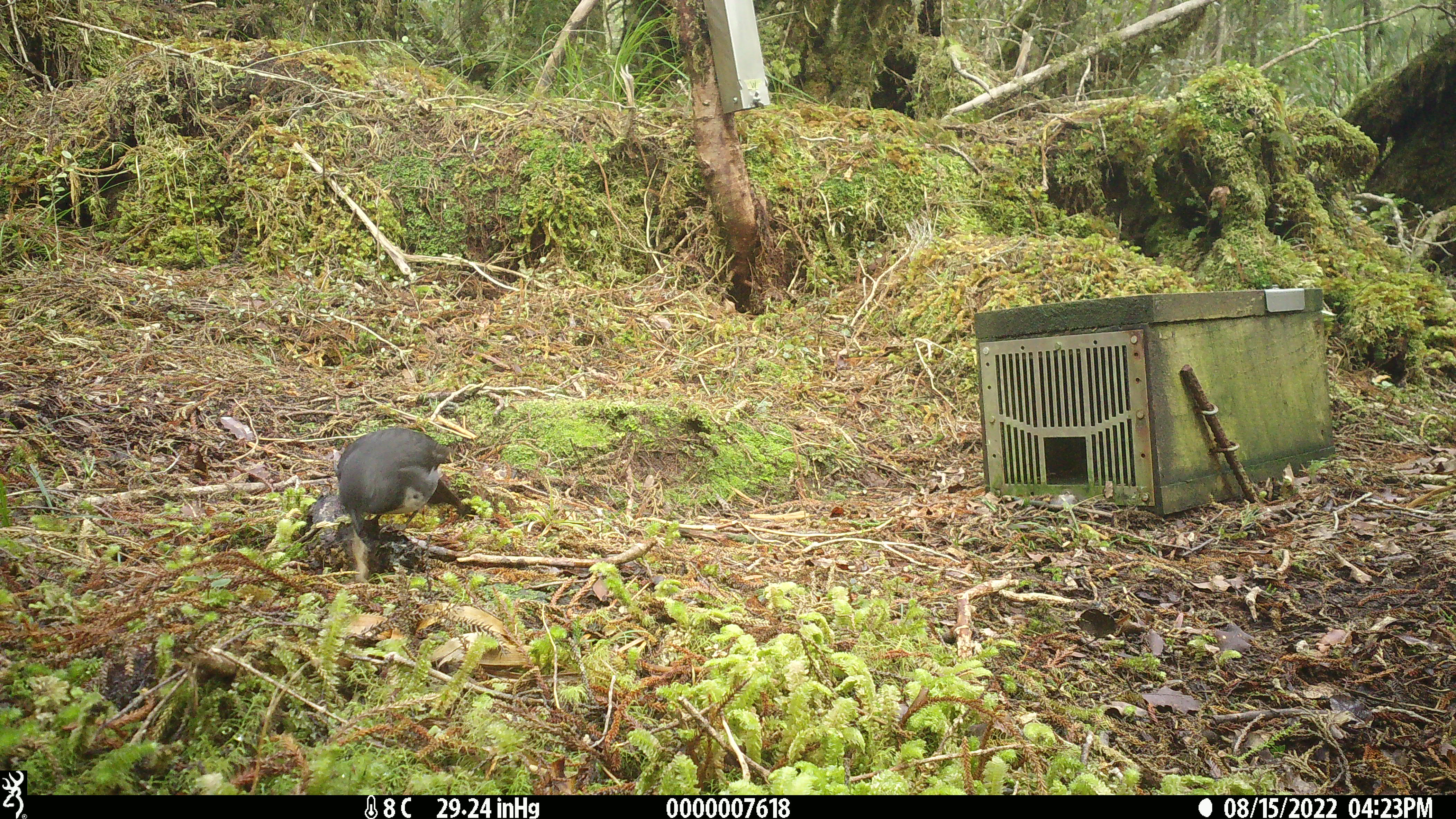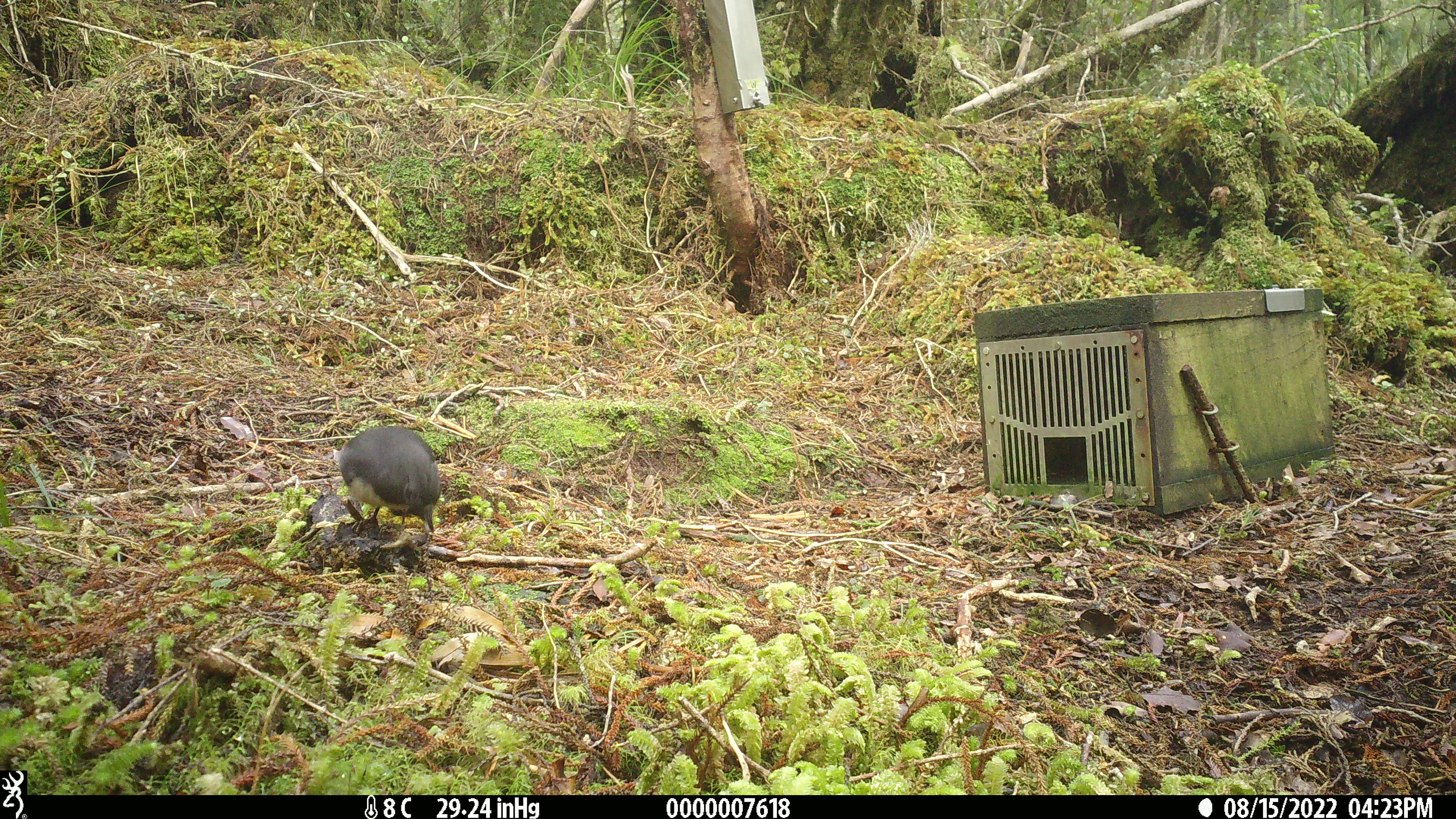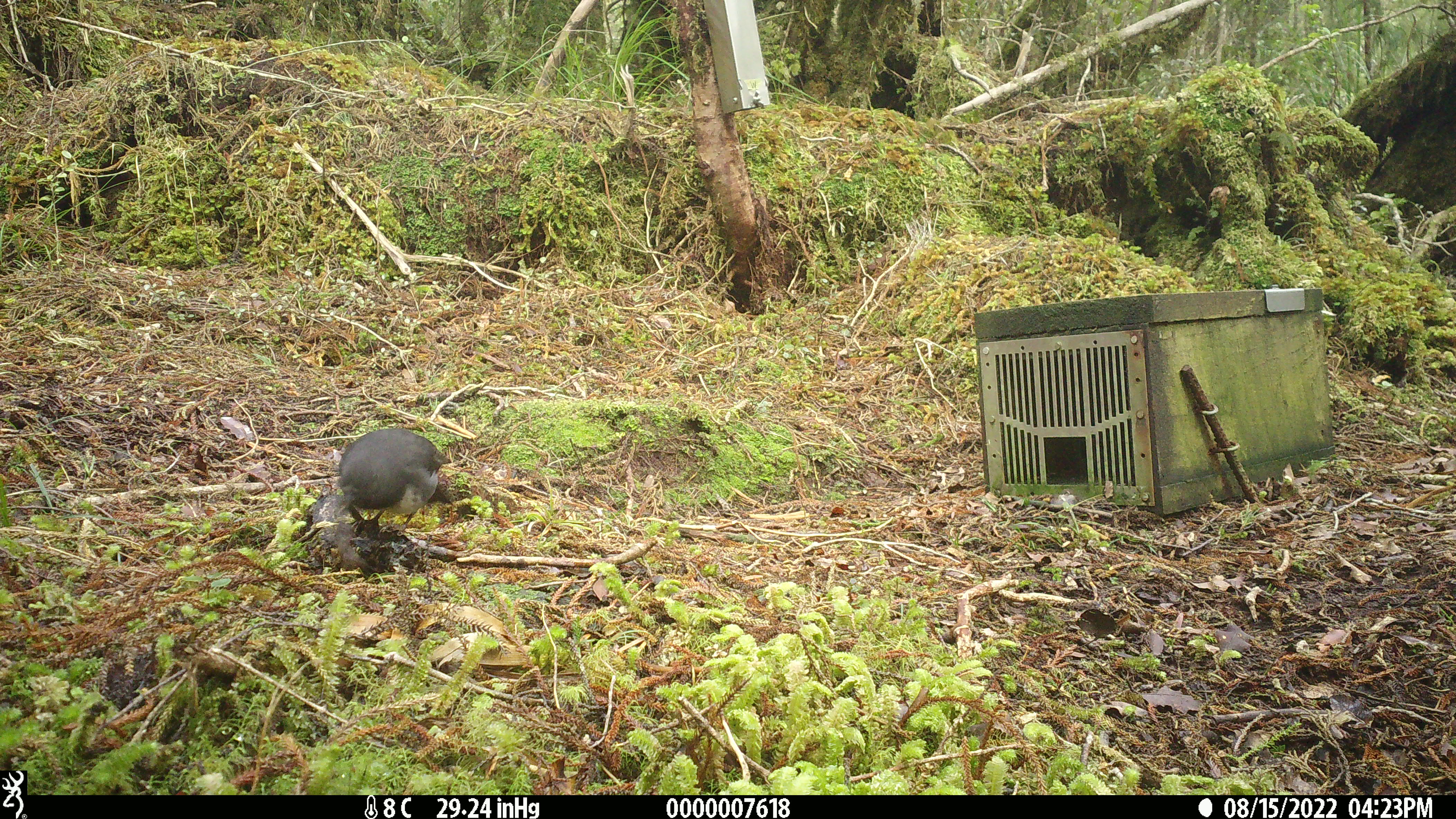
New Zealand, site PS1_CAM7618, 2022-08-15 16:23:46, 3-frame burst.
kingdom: Animalia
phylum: Chordata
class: Aves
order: Passeriformes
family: Petroicidae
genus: Petroica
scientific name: Petroica australis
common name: new zealand robin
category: robin